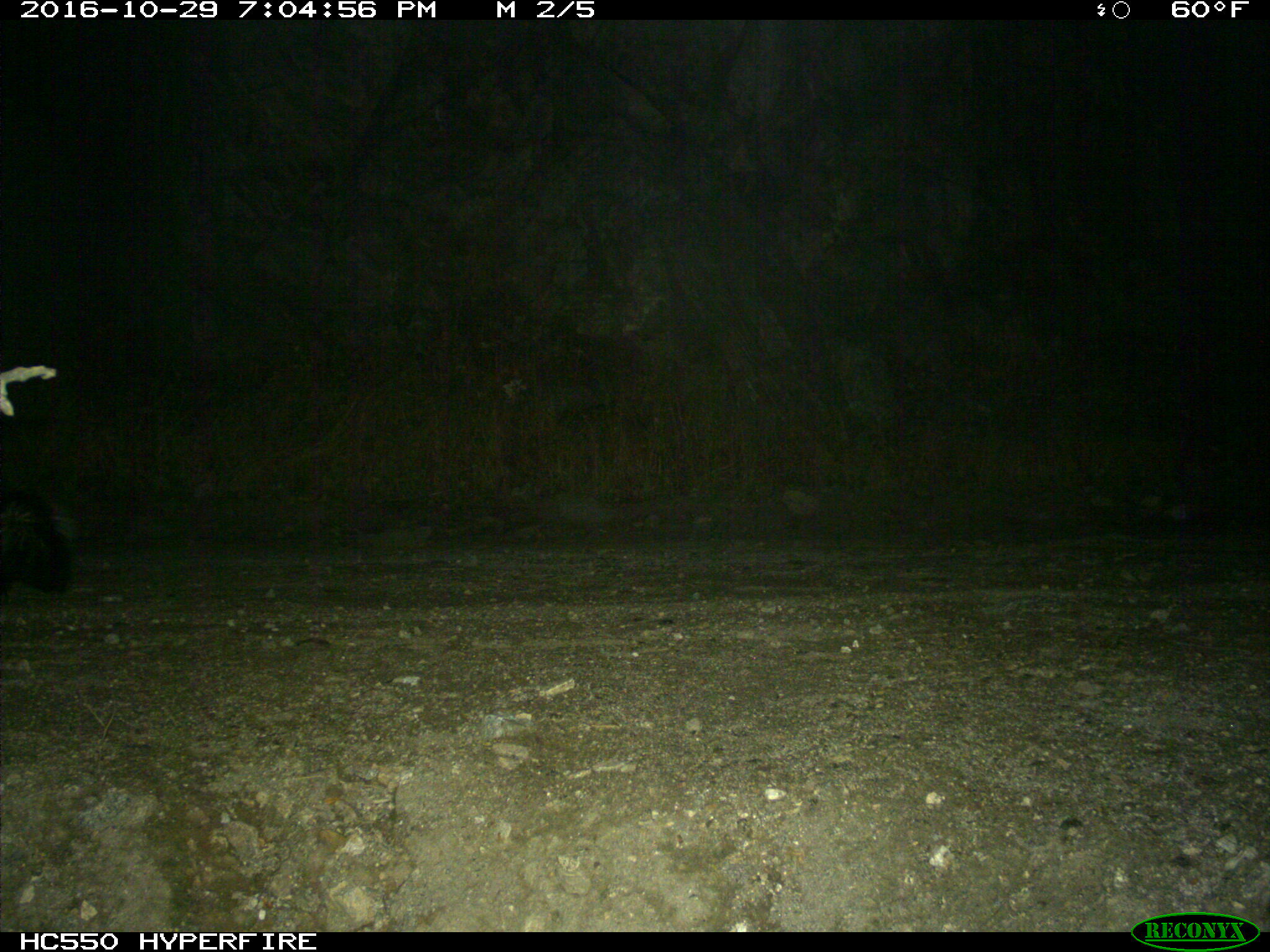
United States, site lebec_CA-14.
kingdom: Animalia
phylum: Chordata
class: Mammalia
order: Carnivora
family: Mephitidae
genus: Mephitis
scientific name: Mephitis mephitis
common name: striped skunk